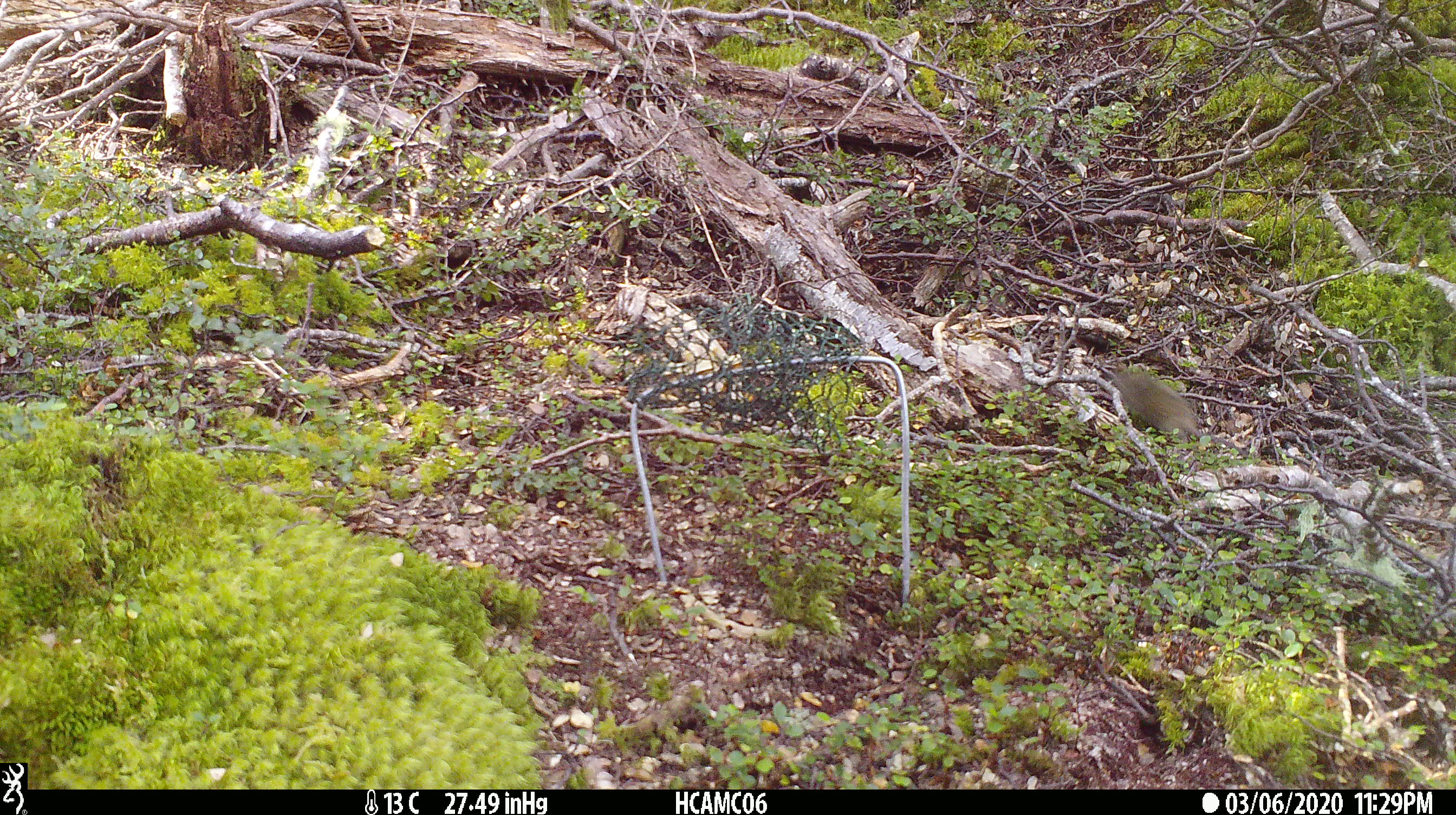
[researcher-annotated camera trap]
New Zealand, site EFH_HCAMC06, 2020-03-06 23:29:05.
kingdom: Animalia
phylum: Chordata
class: Mammalia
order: Rodentia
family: Muridae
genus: Mus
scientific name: Mus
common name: mouse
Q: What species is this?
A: Mouse (Mus).